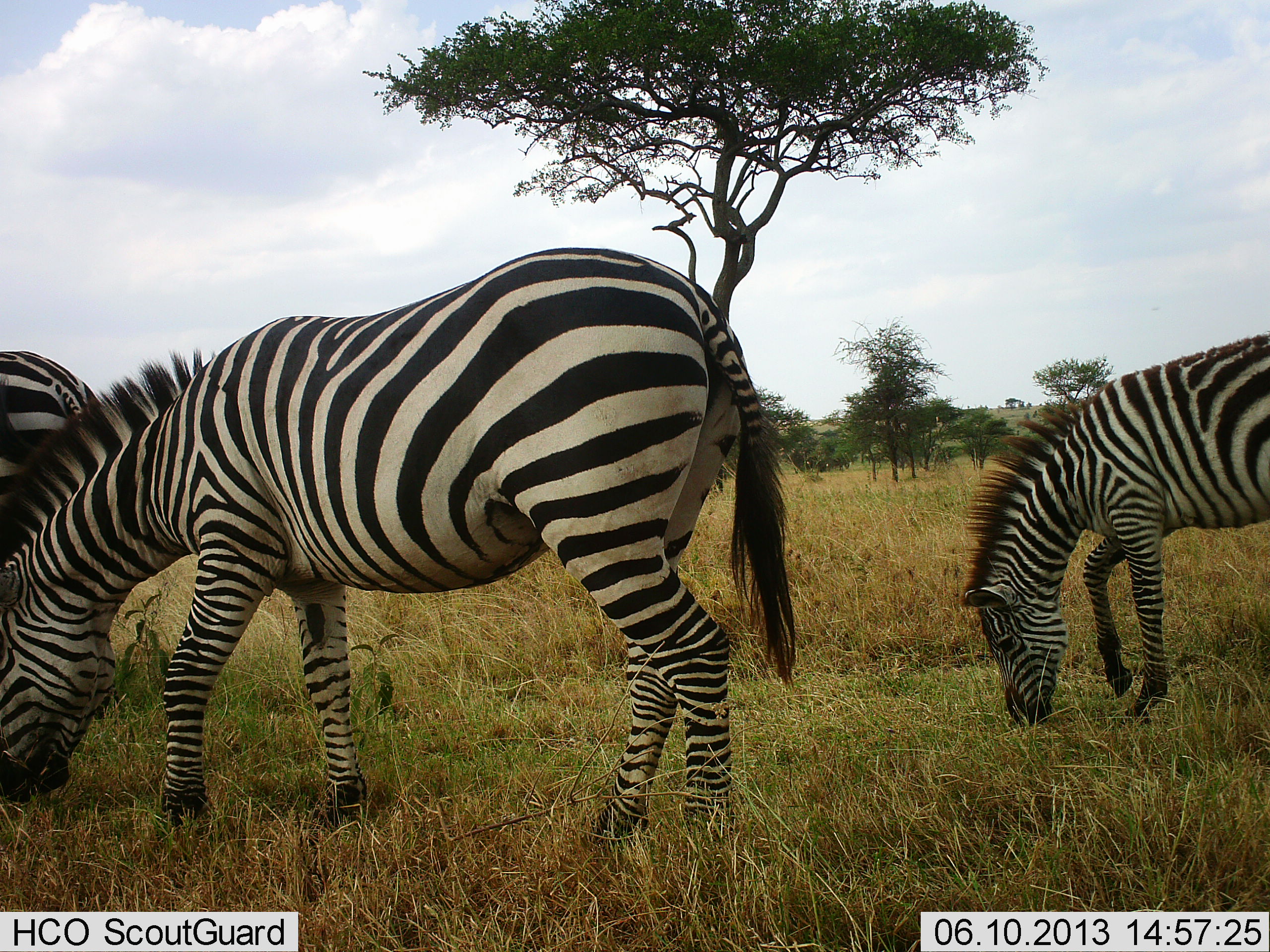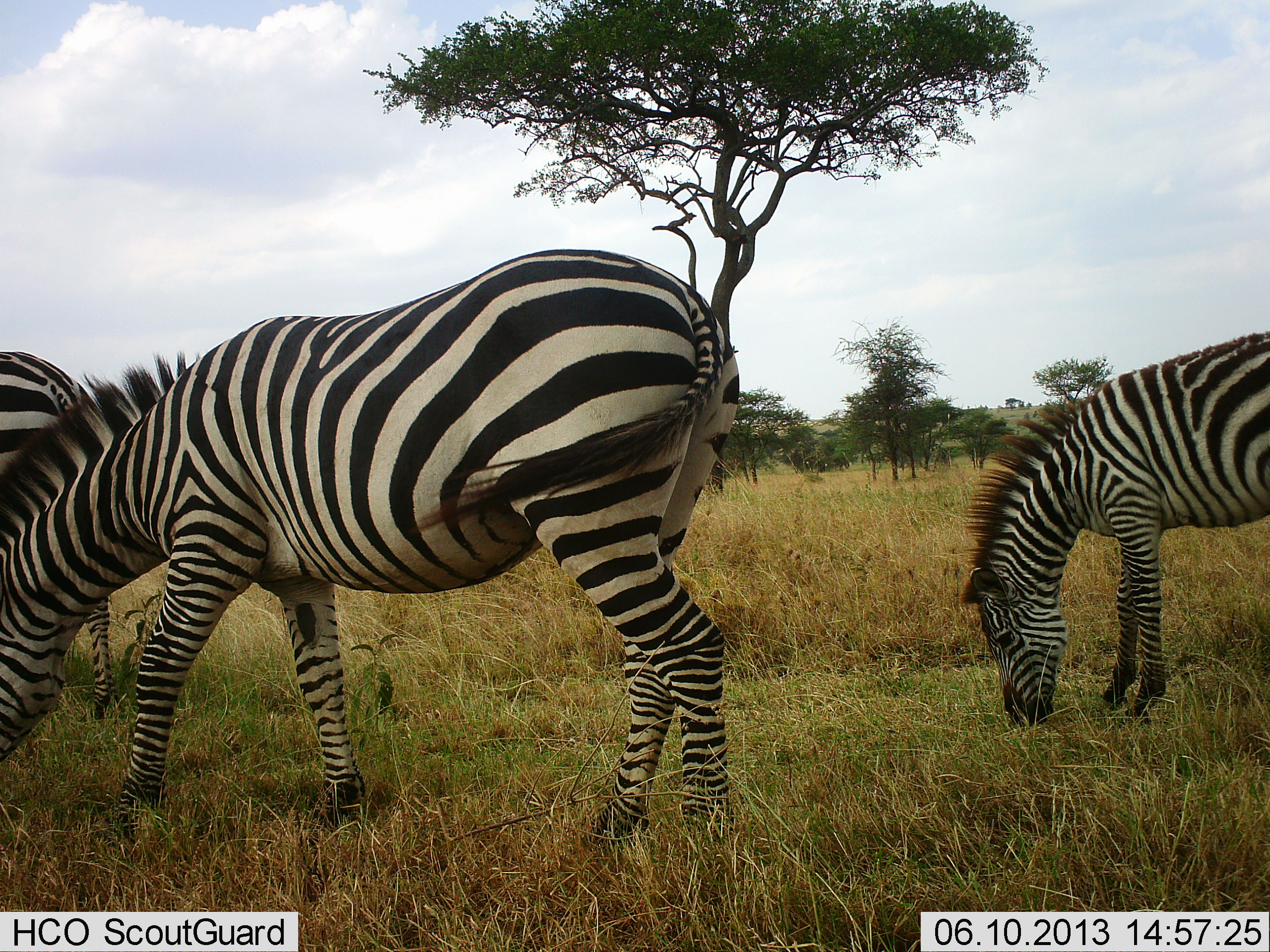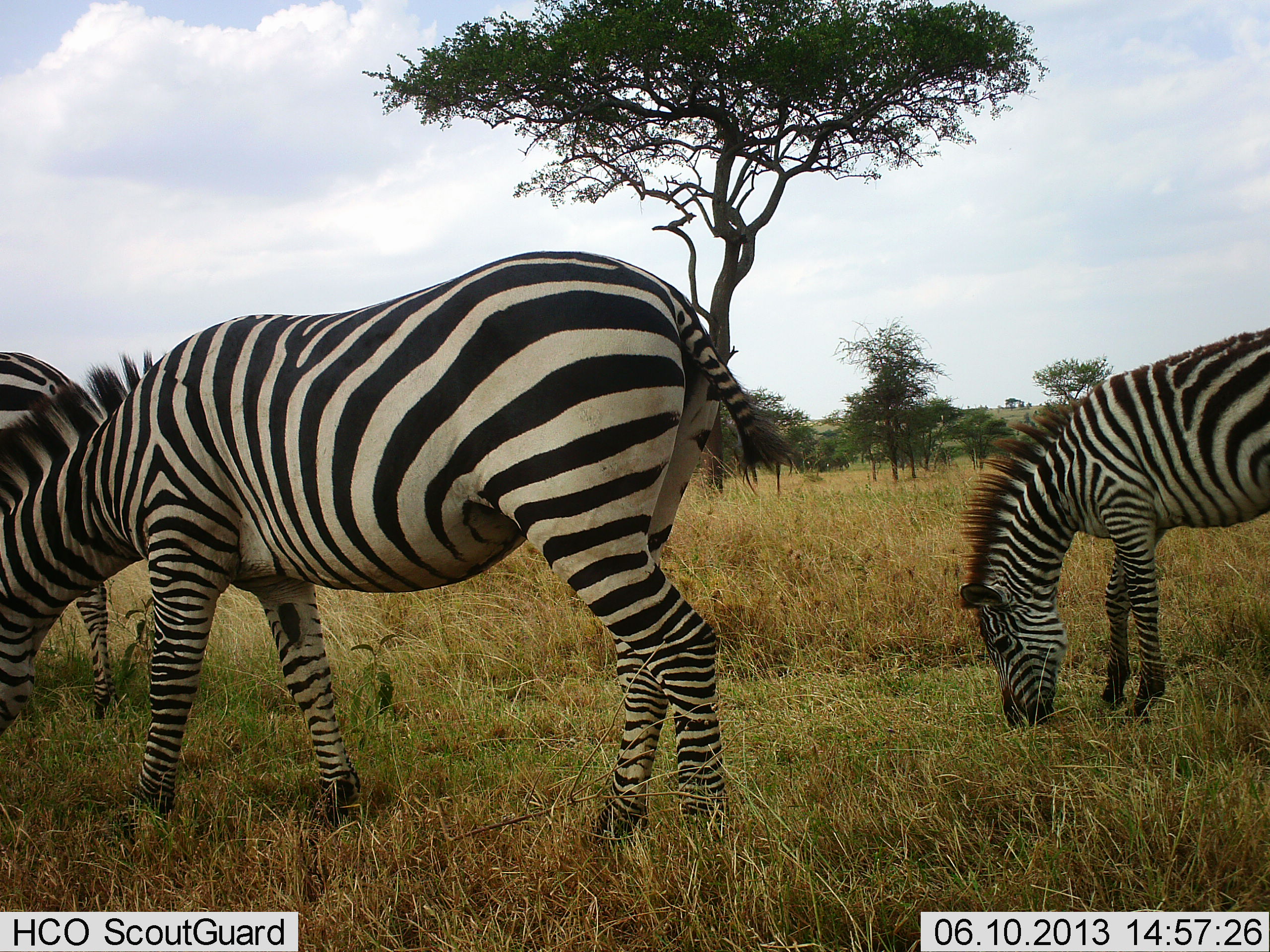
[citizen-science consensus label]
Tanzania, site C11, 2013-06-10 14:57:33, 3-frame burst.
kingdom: Animalia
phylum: Chordata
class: Mammalia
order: Perissodactyla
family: Equidae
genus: Equus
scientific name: Equus quagga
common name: plains zebra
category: zebra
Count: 3.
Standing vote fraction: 17%.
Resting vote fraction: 0%.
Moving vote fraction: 8%.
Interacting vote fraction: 0%.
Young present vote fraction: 8%.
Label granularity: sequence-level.